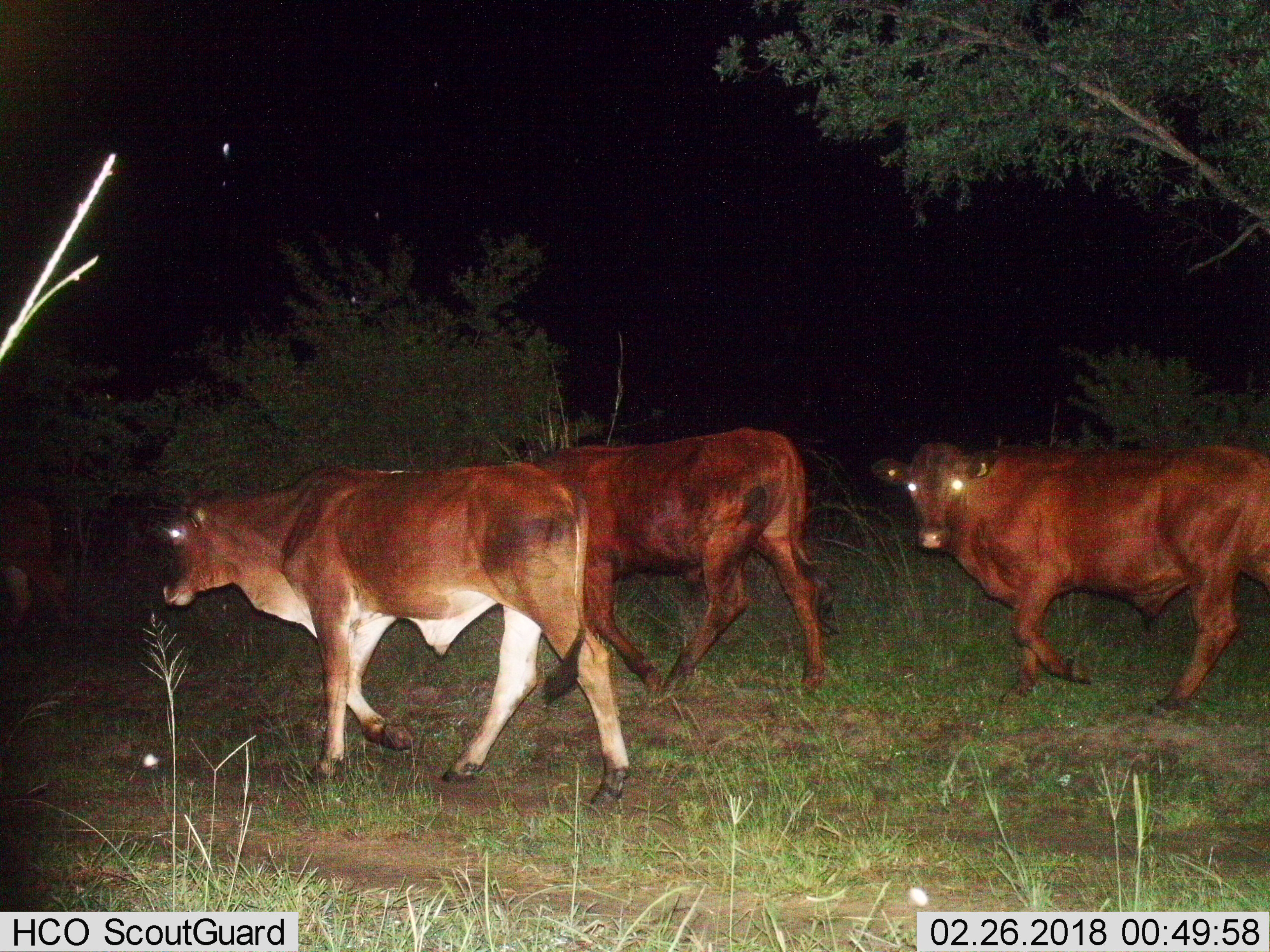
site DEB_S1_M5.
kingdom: Animalia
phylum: Chordata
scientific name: Vertebrata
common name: domestic animal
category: domesticanimal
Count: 3.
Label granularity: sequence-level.